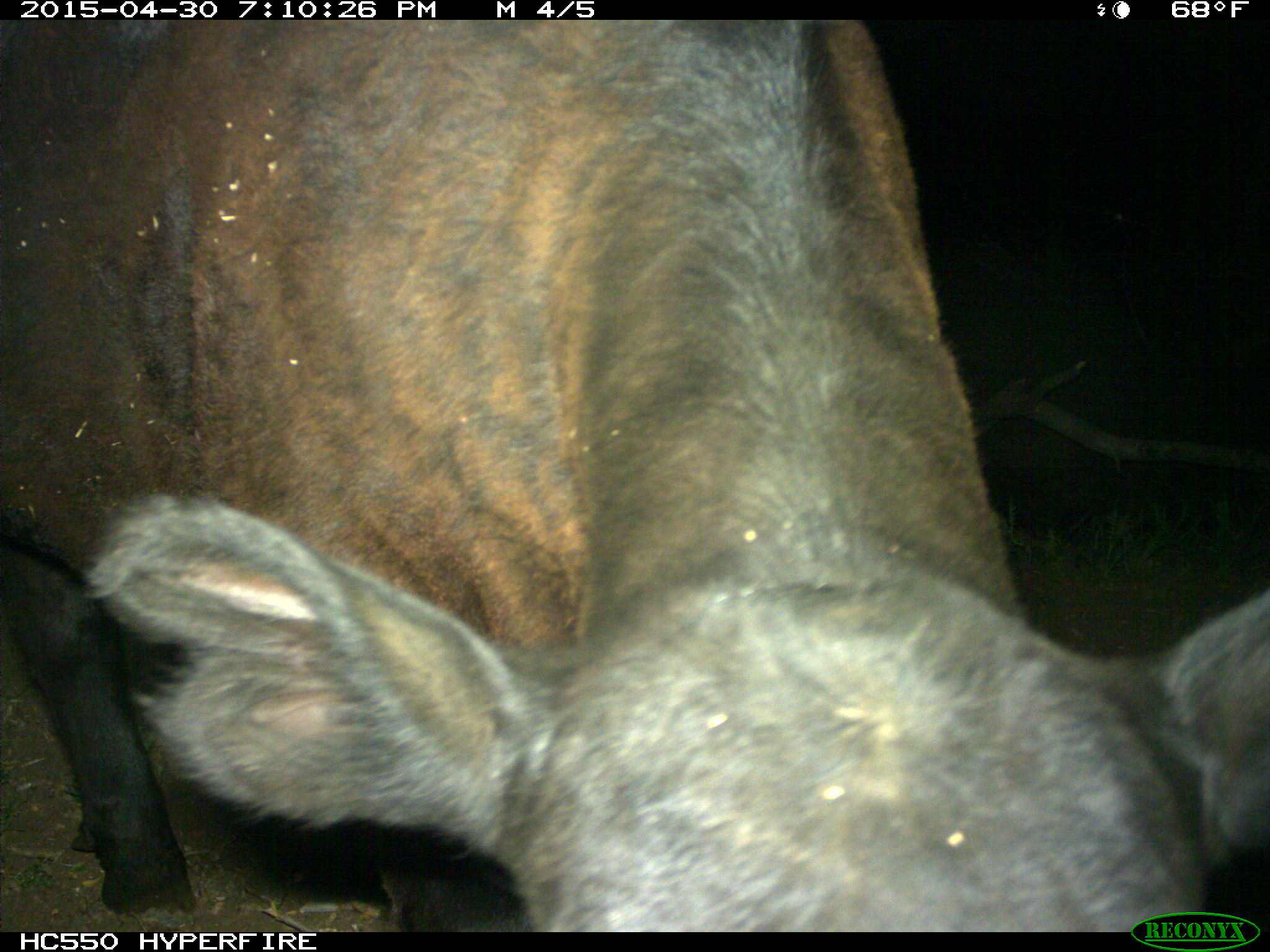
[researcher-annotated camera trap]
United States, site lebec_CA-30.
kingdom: Animalia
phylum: Chordata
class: Mammalia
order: Artiodactyla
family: Bovidae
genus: Bos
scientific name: Bos taurus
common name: domestic cow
Bos taurus (domestic cow).